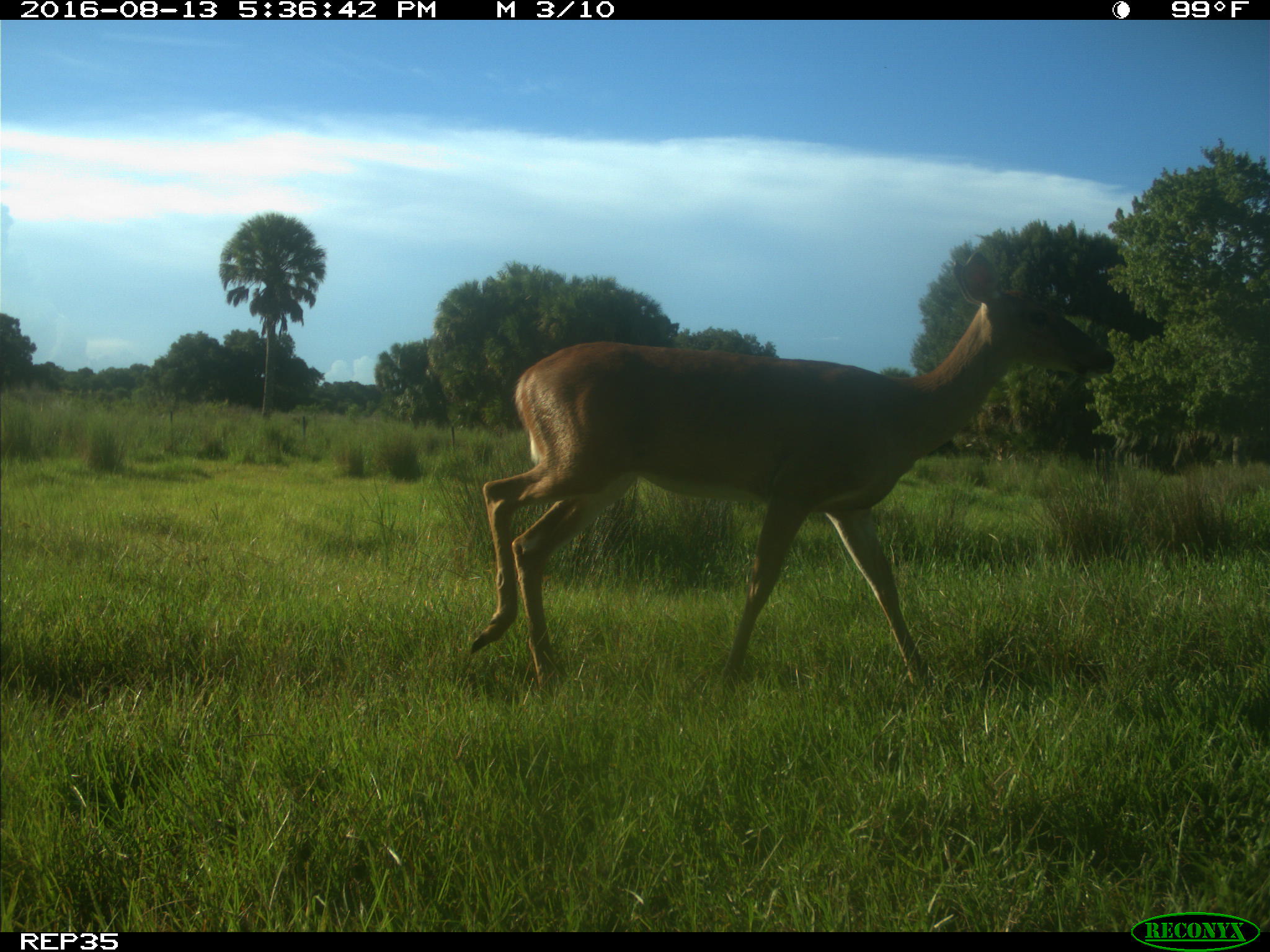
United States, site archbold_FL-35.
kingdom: Animalia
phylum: Chordata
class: Mammalia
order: Artiodactyla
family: Cervidae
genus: Odocoileus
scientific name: Odocoileus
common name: deer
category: unidentified deer